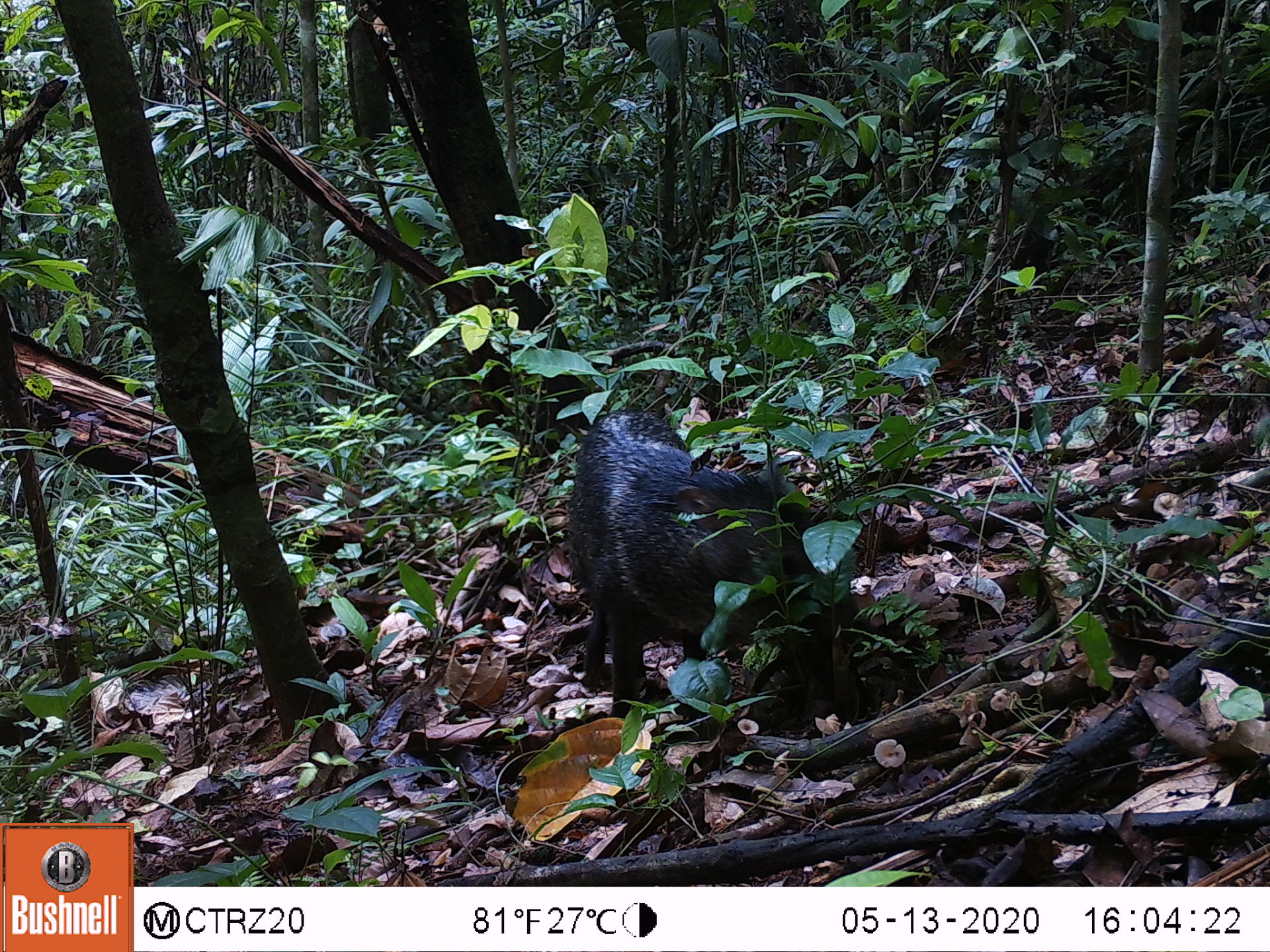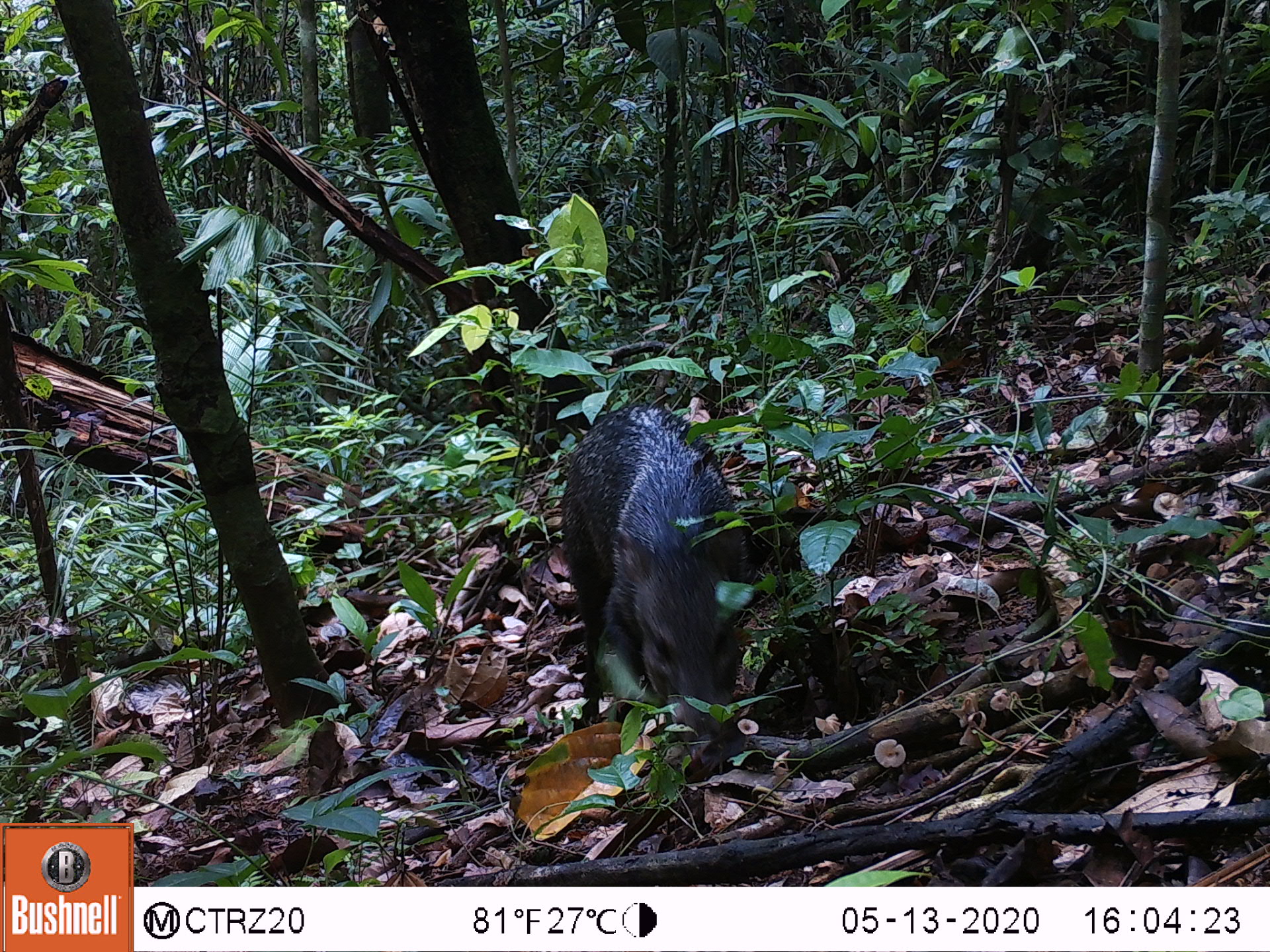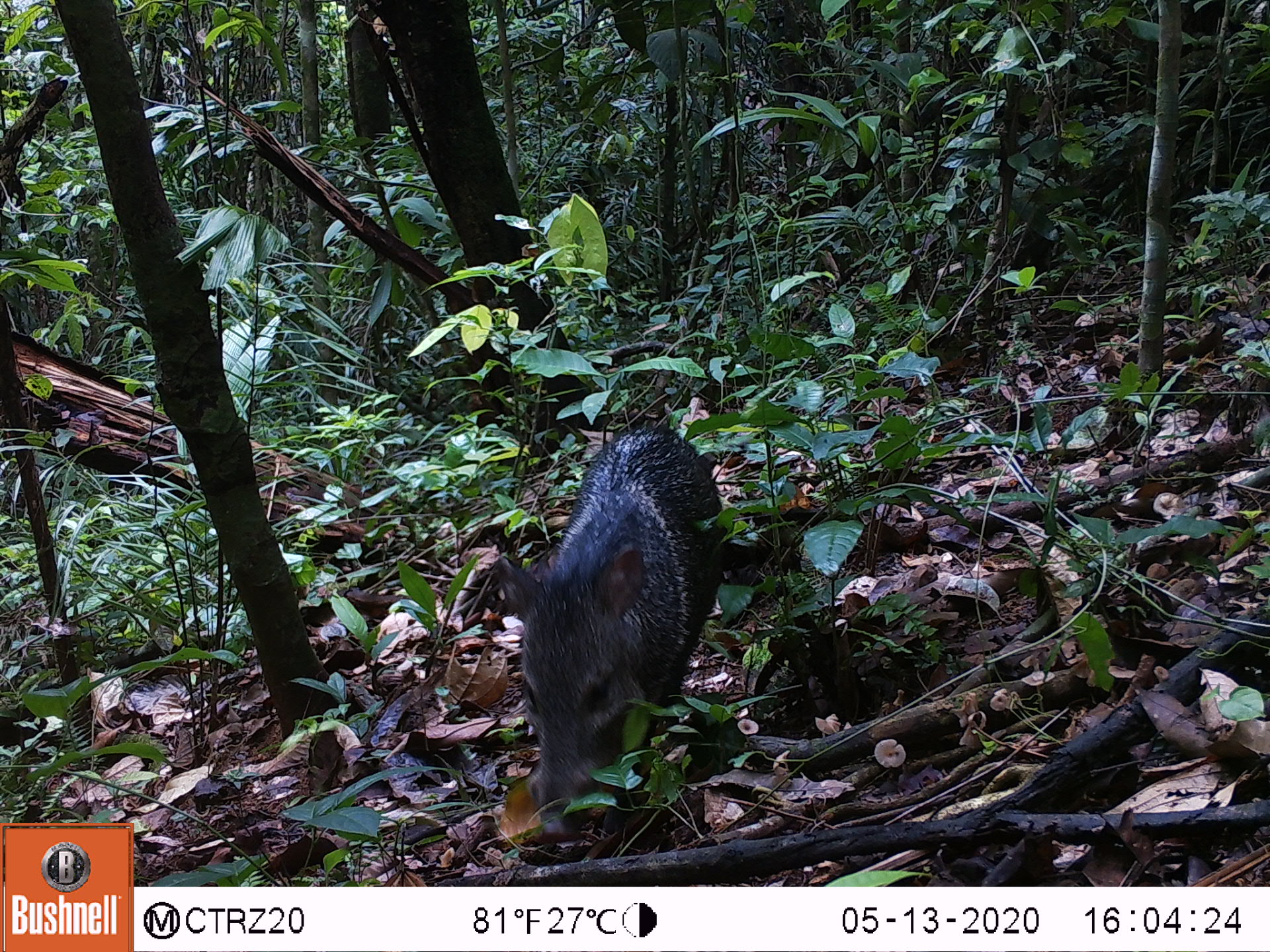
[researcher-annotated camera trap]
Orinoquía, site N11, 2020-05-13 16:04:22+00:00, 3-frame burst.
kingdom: Animalia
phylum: Chordata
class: Mammalia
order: Artiodactyla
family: Tayassuidae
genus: Pecari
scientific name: Pecari tajacu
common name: collared peccary